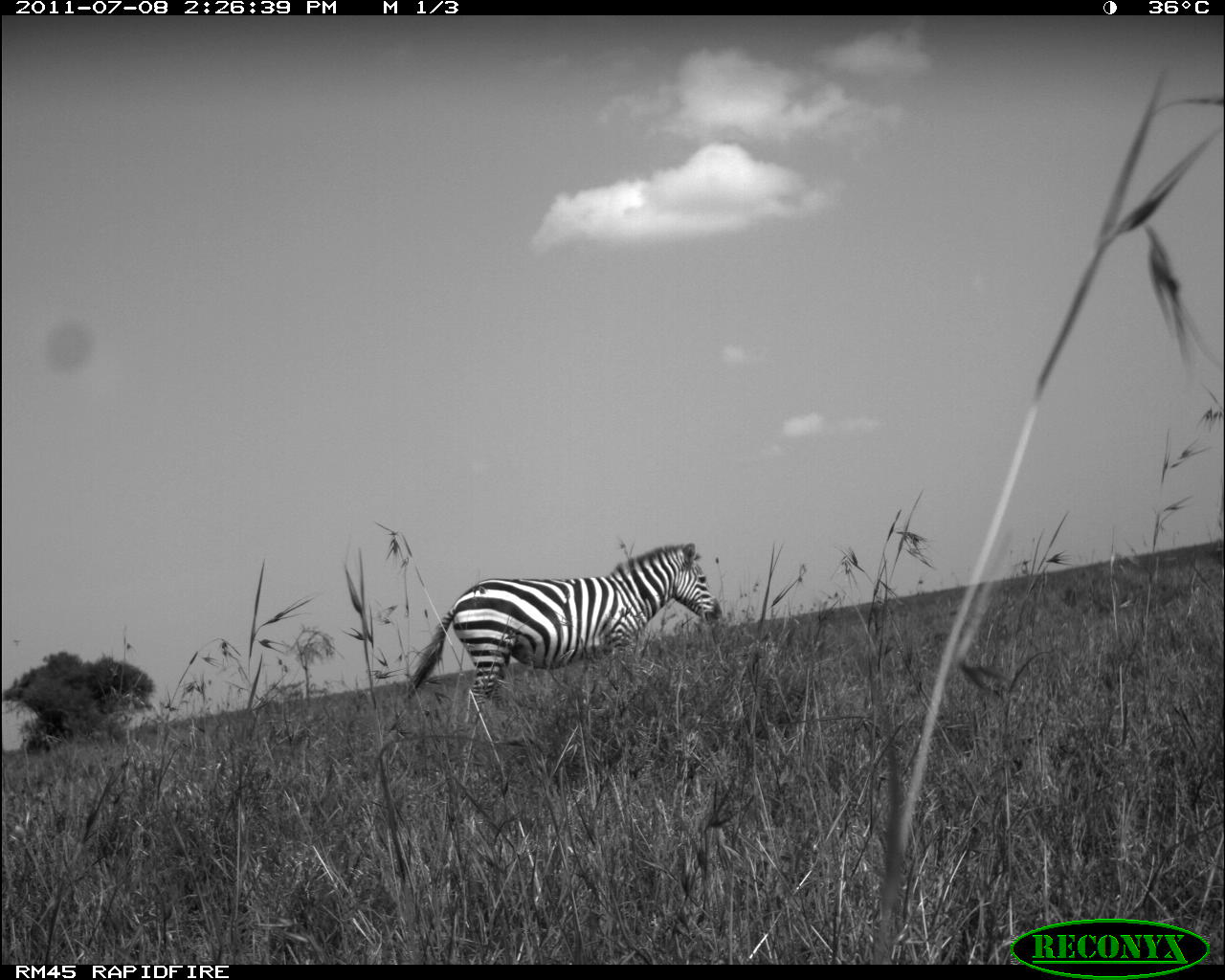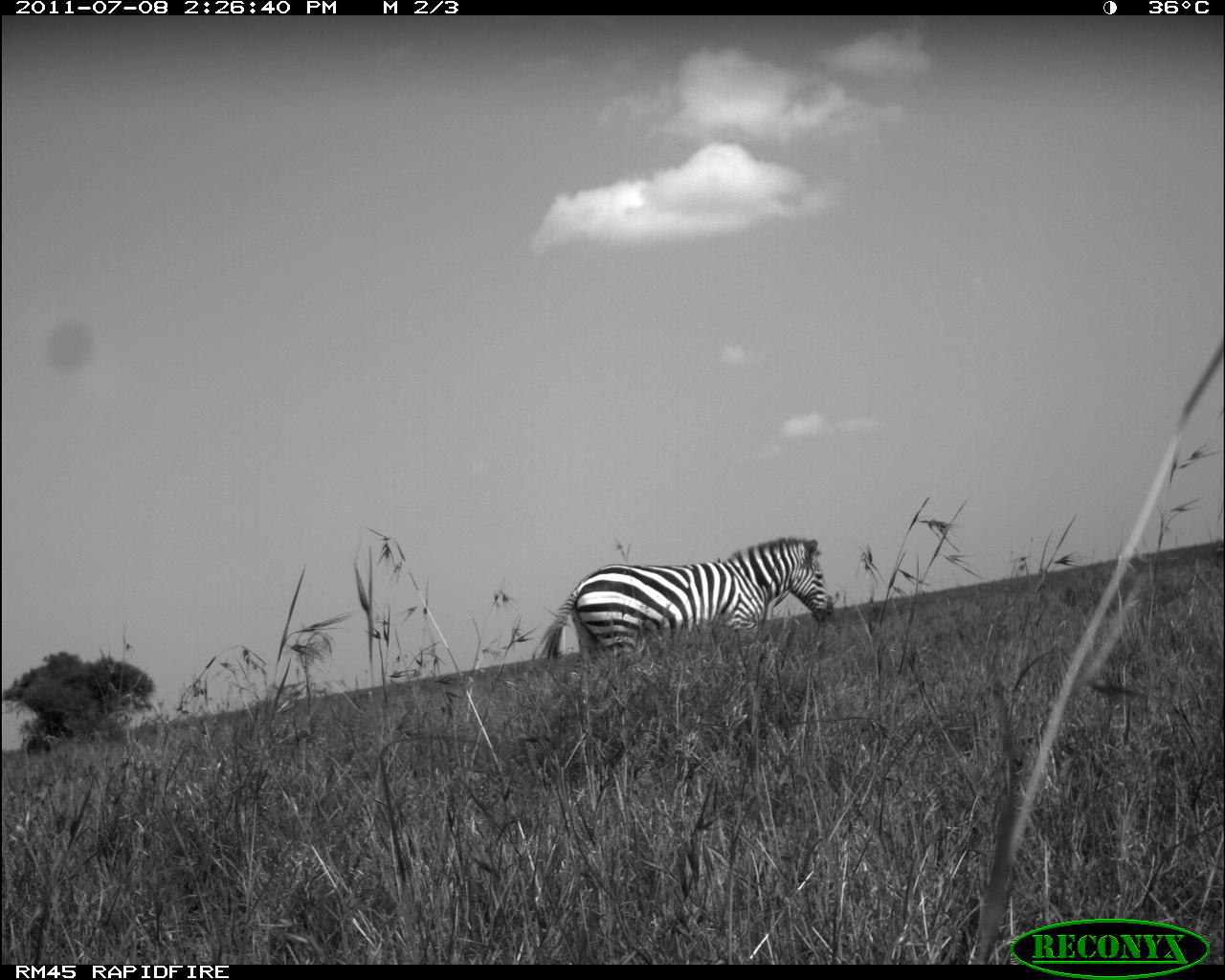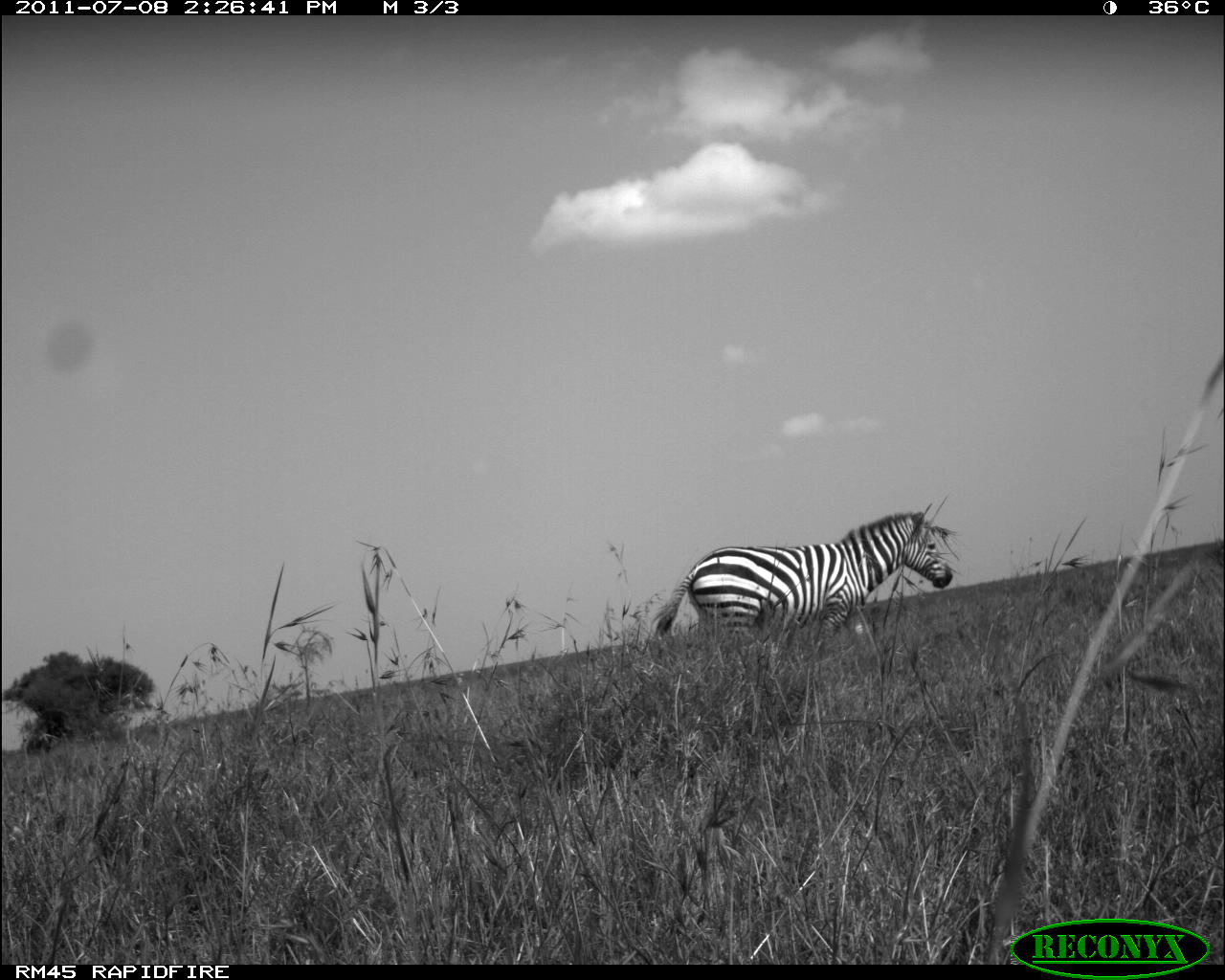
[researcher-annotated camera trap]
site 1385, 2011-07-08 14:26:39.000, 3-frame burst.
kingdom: Animalia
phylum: Chordata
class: Mammalia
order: Perissodactyla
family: Equidae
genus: Equus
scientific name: Equus quagga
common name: plains zebra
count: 1